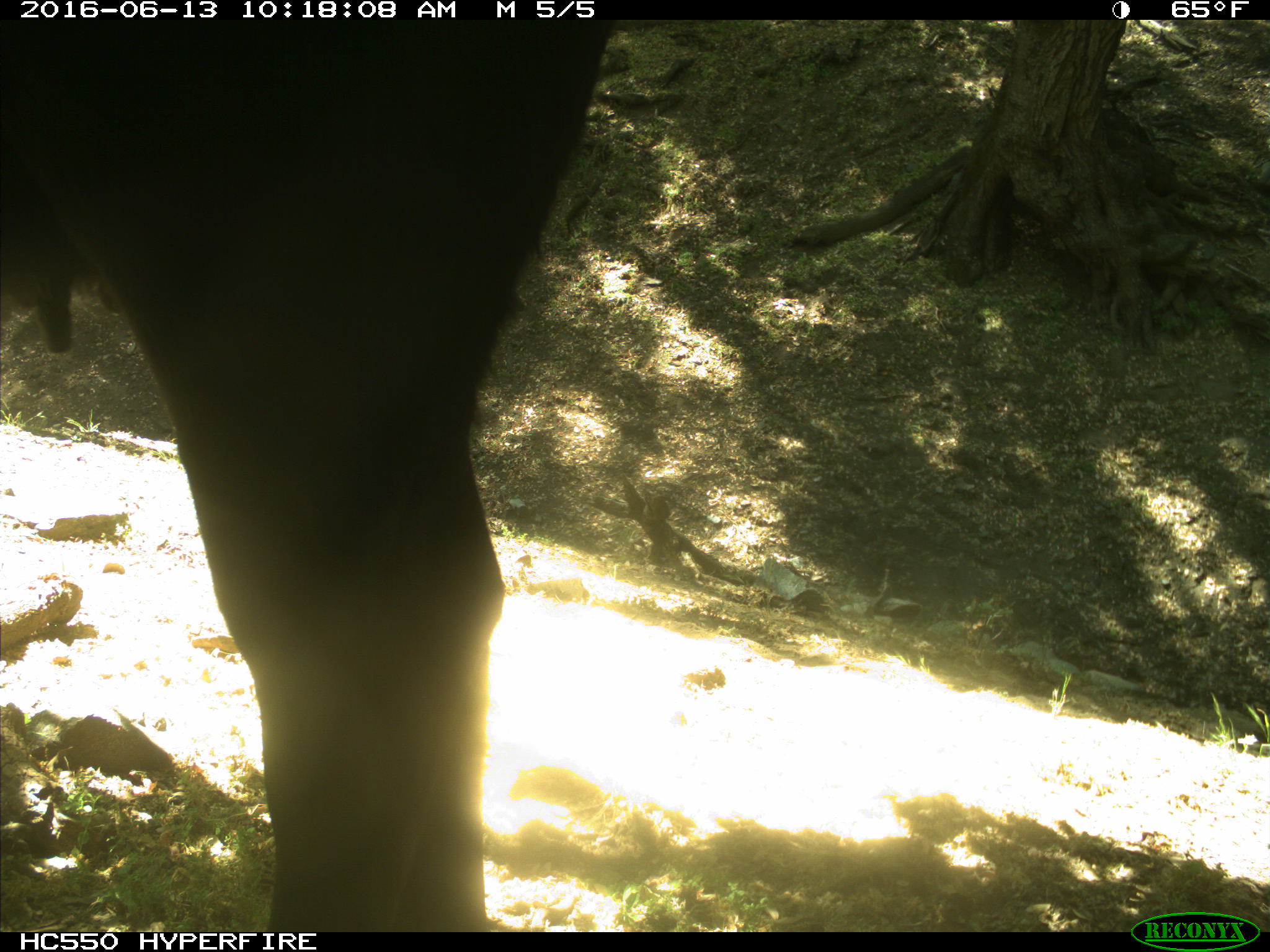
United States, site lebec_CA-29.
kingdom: Animalia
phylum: Chordata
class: Mammalia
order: Artiodactyla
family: Bovidae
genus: Bos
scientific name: Bos taurus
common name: domestic cow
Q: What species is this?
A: Bos taurus (domestic cow).